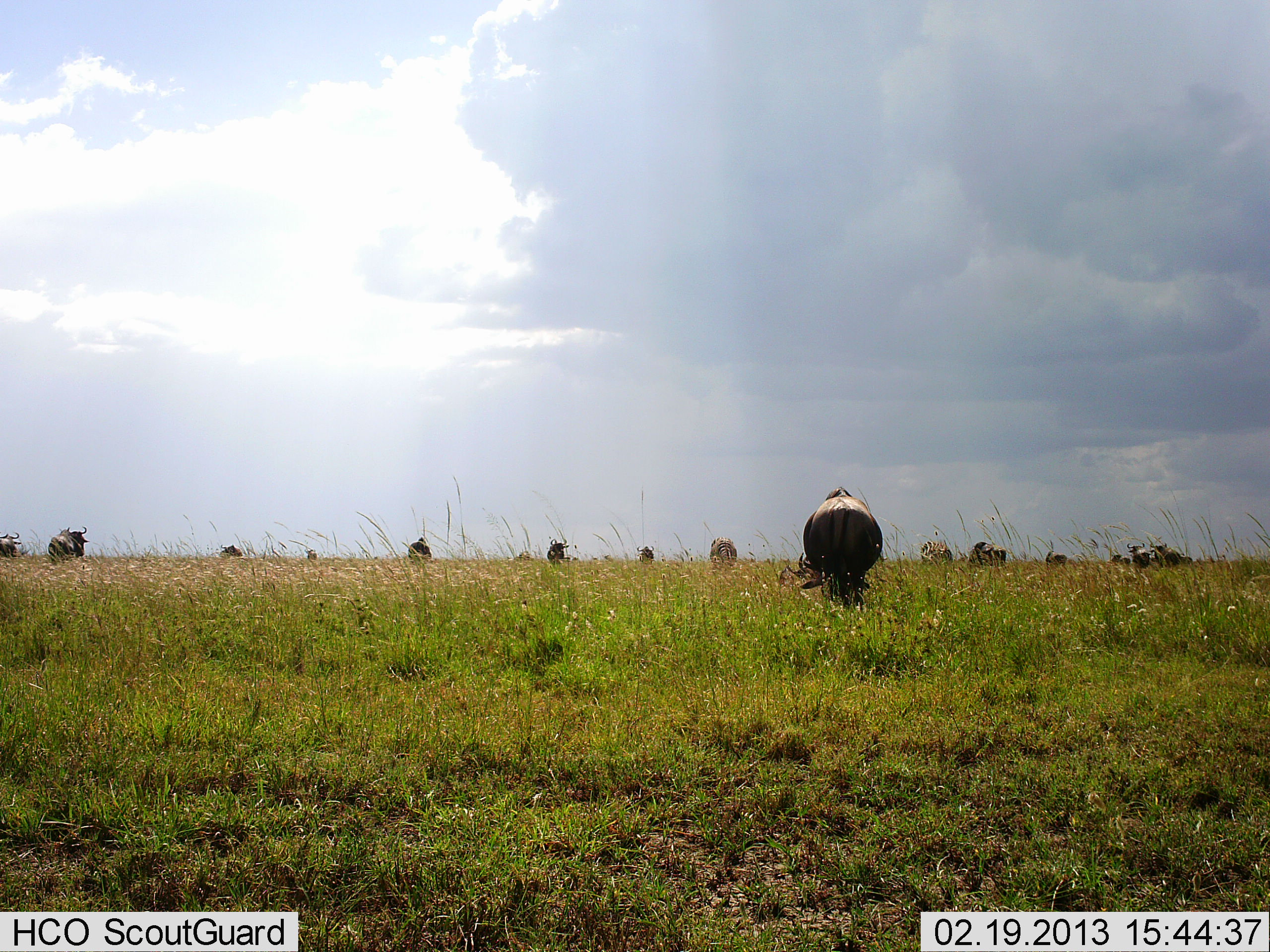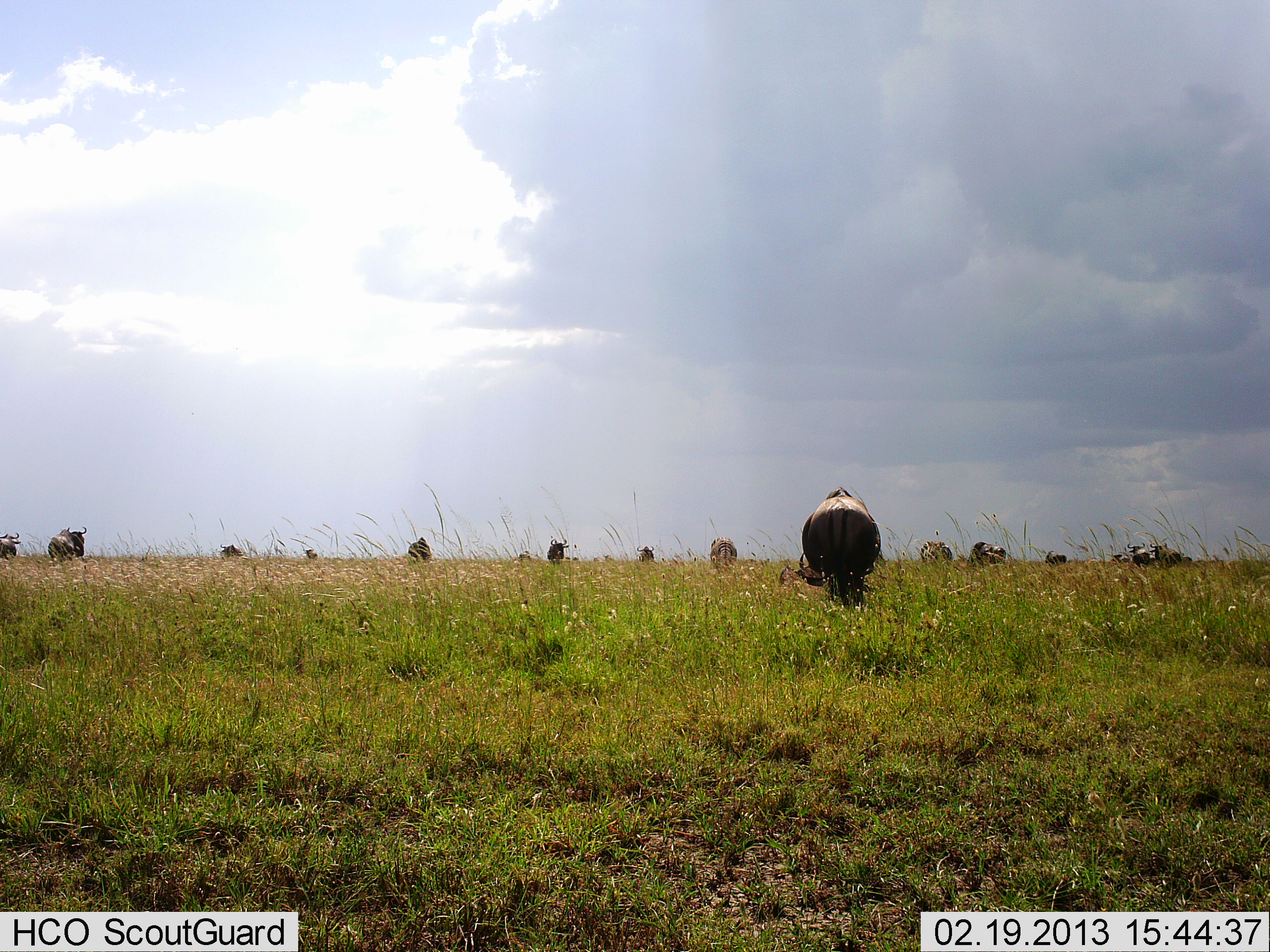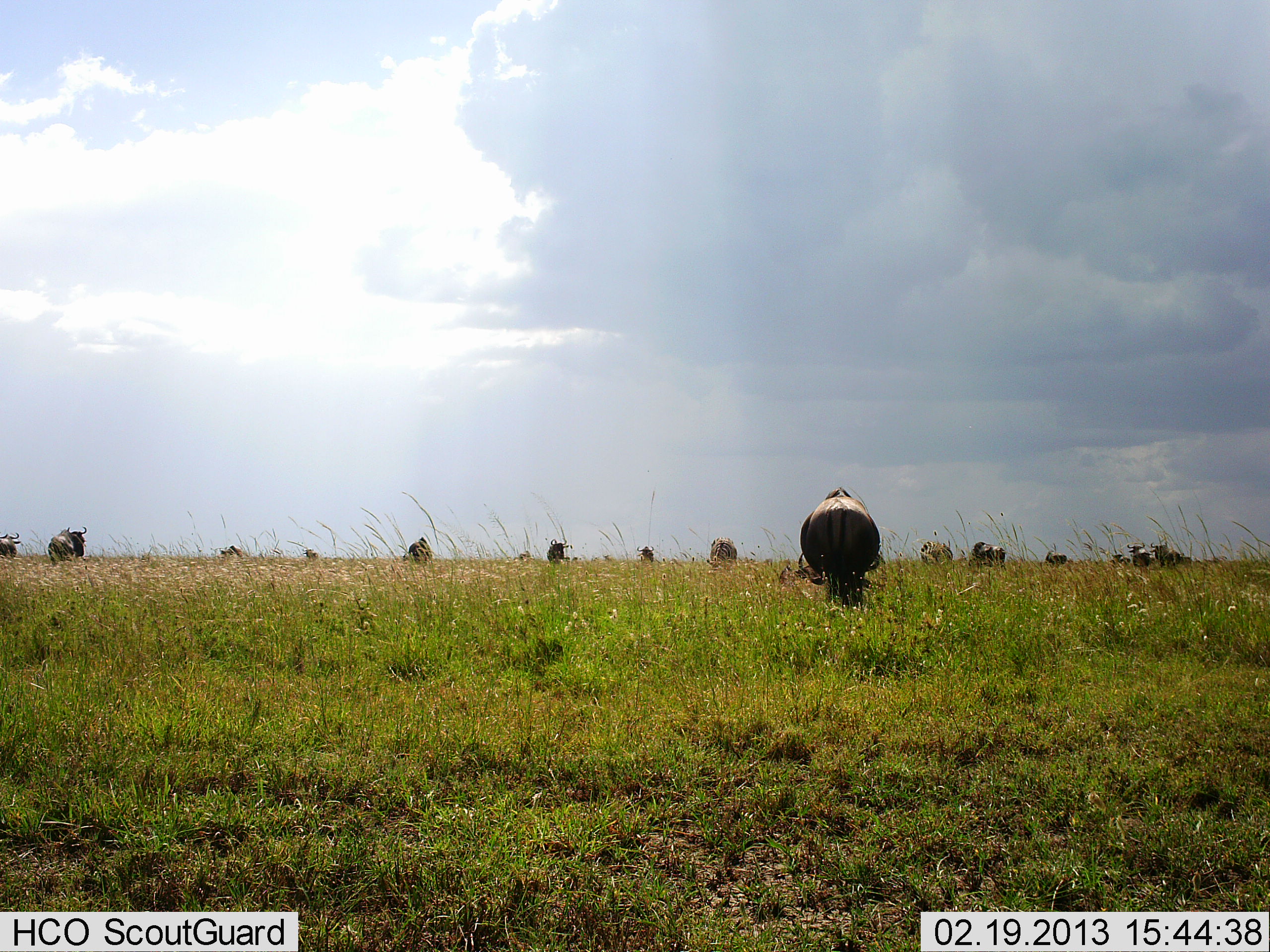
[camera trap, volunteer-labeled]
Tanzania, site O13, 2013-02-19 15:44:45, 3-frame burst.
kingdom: Animalia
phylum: Chordata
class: Mammalia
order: Artiodactyla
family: Bovidae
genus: Connochaetes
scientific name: Connochaetes taurinus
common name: blue wildebeest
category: wildebeest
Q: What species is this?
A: Wildebeest (blue wildebeest) (Connochaetes taurinus).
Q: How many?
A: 11-50.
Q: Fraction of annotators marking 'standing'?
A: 56%.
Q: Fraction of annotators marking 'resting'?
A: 6%.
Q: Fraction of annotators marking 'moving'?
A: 19%.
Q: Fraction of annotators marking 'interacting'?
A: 0%.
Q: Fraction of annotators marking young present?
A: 6%.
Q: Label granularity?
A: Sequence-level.